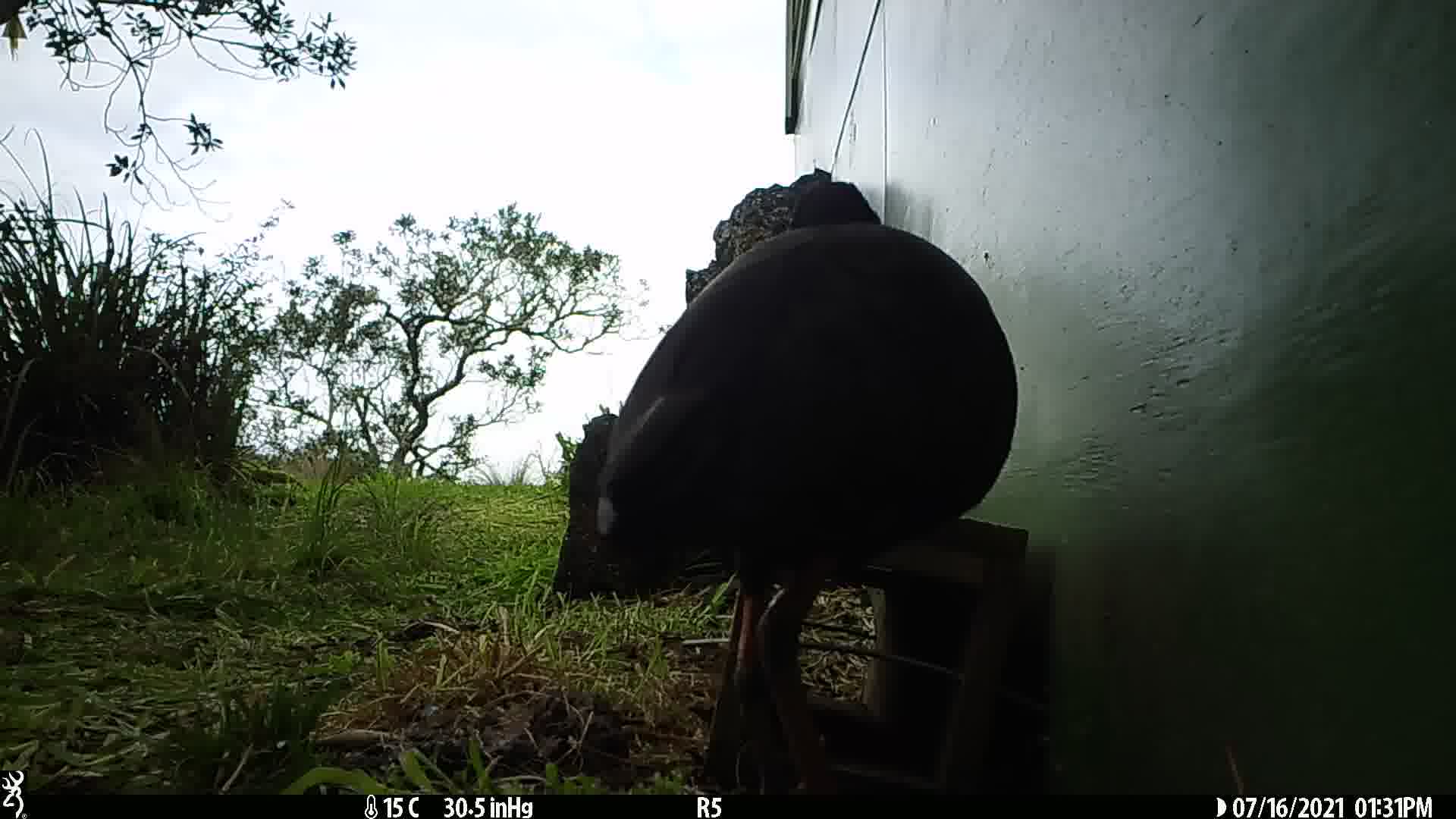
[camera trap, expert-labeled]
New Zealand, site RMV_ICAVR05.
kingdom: Animalia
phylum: Chordata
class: Aves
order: Gruiformes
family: Rallidae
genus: Porphyrio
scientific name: Porphyrio melanotus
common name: australasian swamphen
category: pukeko